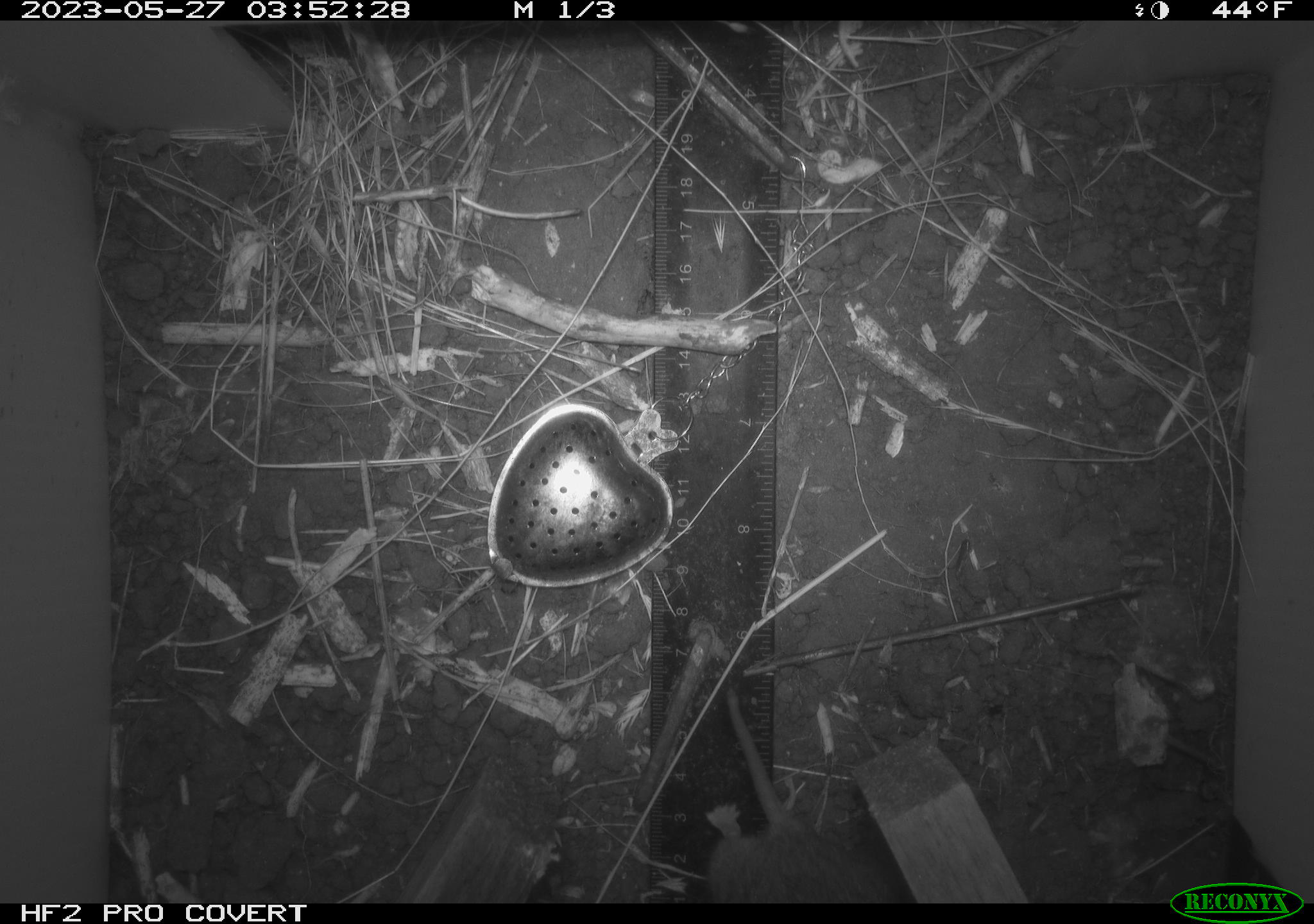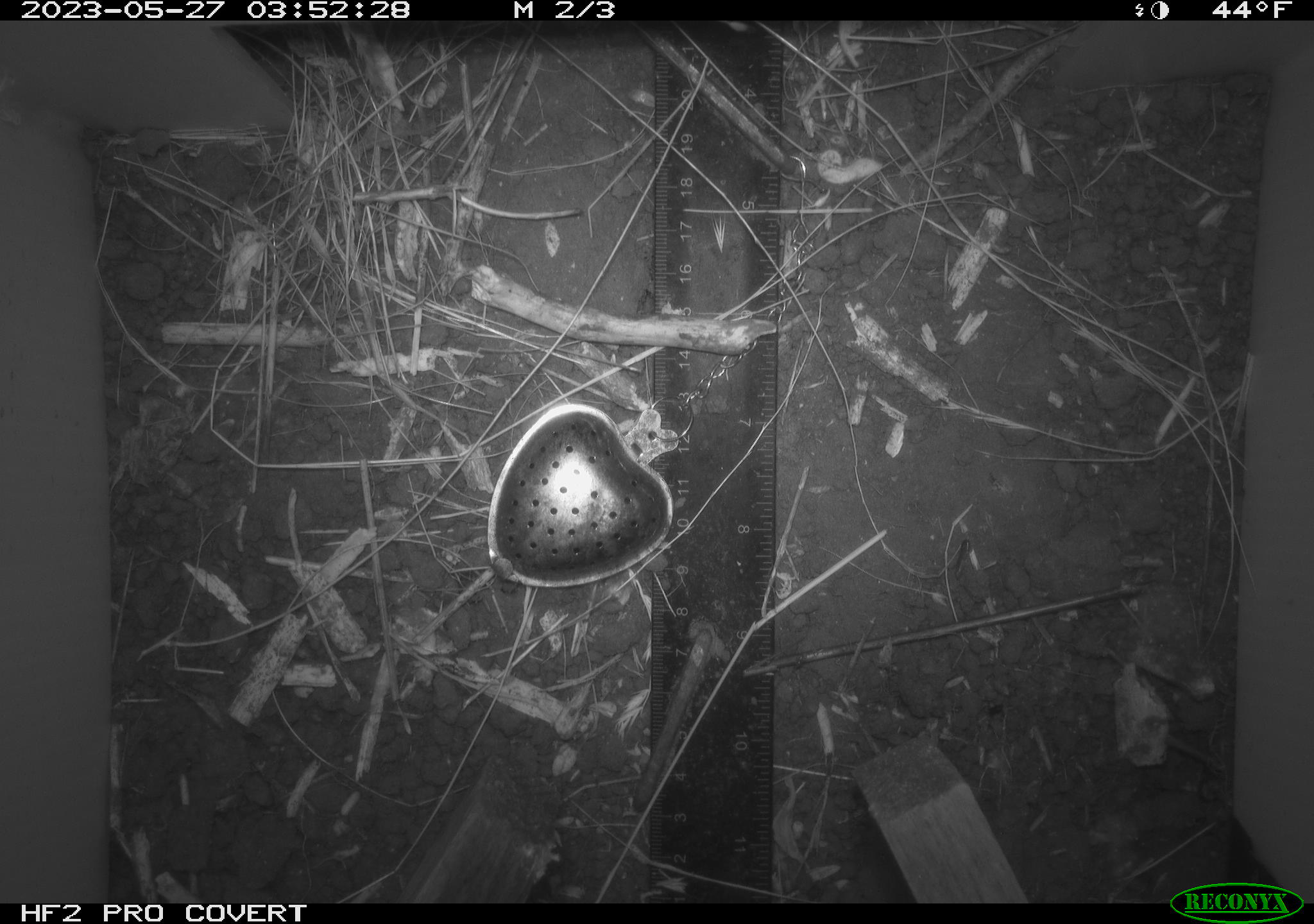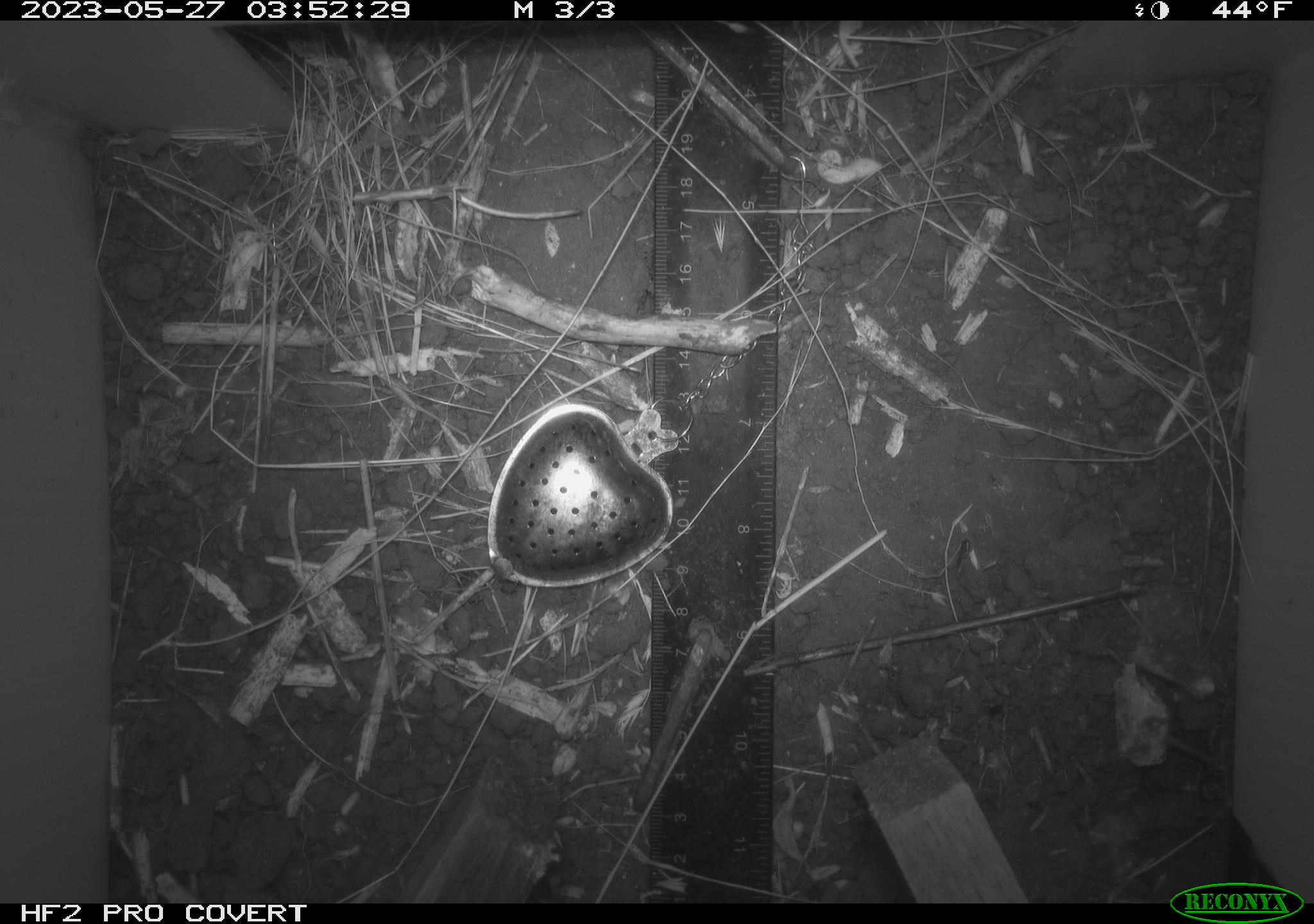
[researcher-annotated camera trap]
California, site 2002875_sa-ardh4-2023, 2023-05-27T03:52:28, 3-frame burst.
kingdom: Animalia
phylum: Chordata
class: Mammalia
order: Rodentia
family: Cricetidae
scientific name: Arvicolinae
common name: voles, lemmings, and muskrats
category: arvicolinae subfamily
Arvicolinae subfamily (voles, lemmings, and muskrats) (Arvicolinae).